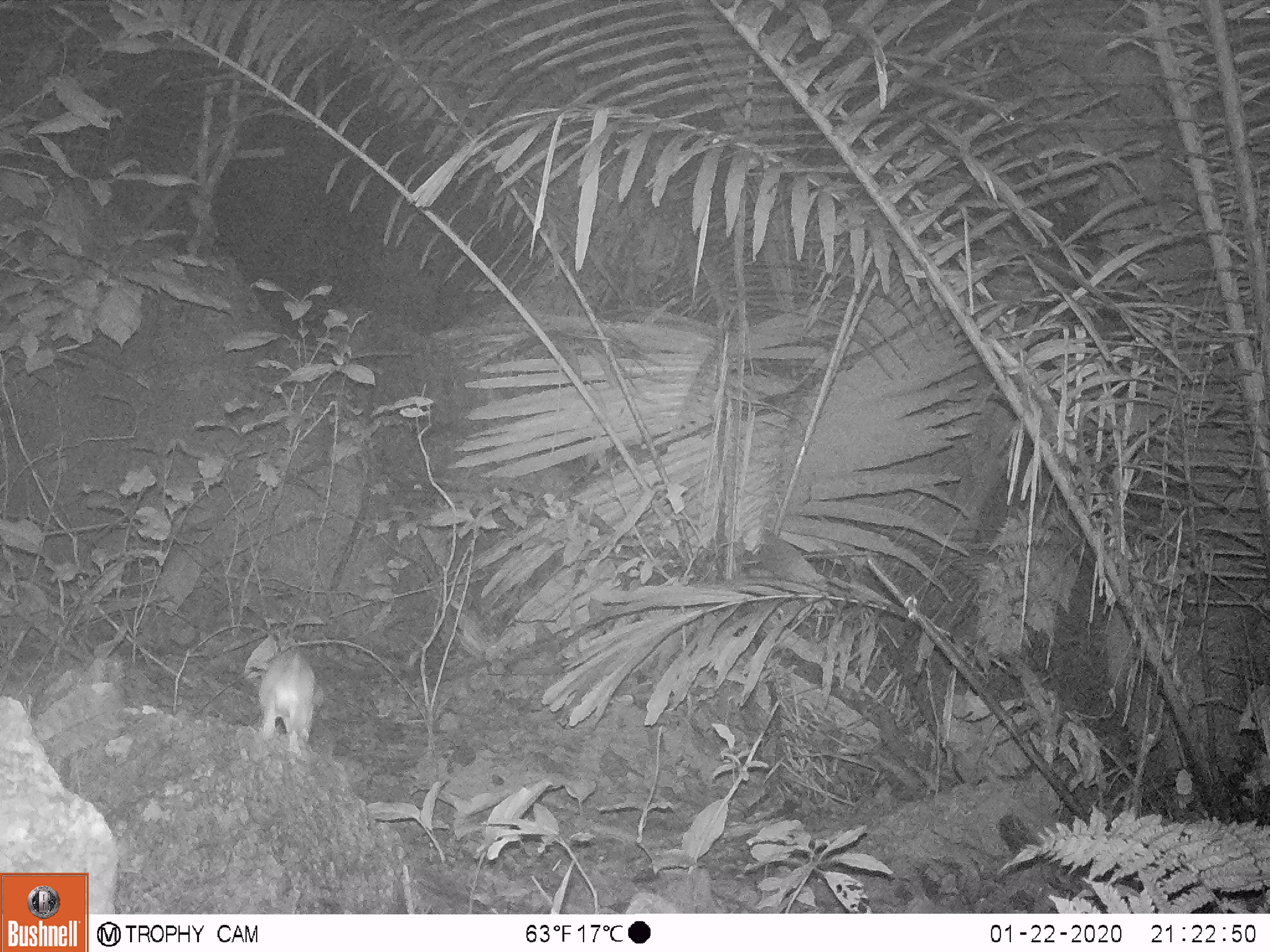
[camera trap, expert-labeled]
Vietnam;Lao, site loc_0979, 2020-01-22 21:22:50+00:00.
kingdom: Animalia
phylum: Chordata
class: Mammalia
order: Rodentia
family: Muridae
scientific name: Muridae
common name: old-world mice and rats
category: unidentified murid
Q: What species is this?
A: Unidentified murid (old-world mice and rats) (Muridae).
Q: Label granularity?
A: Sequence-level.